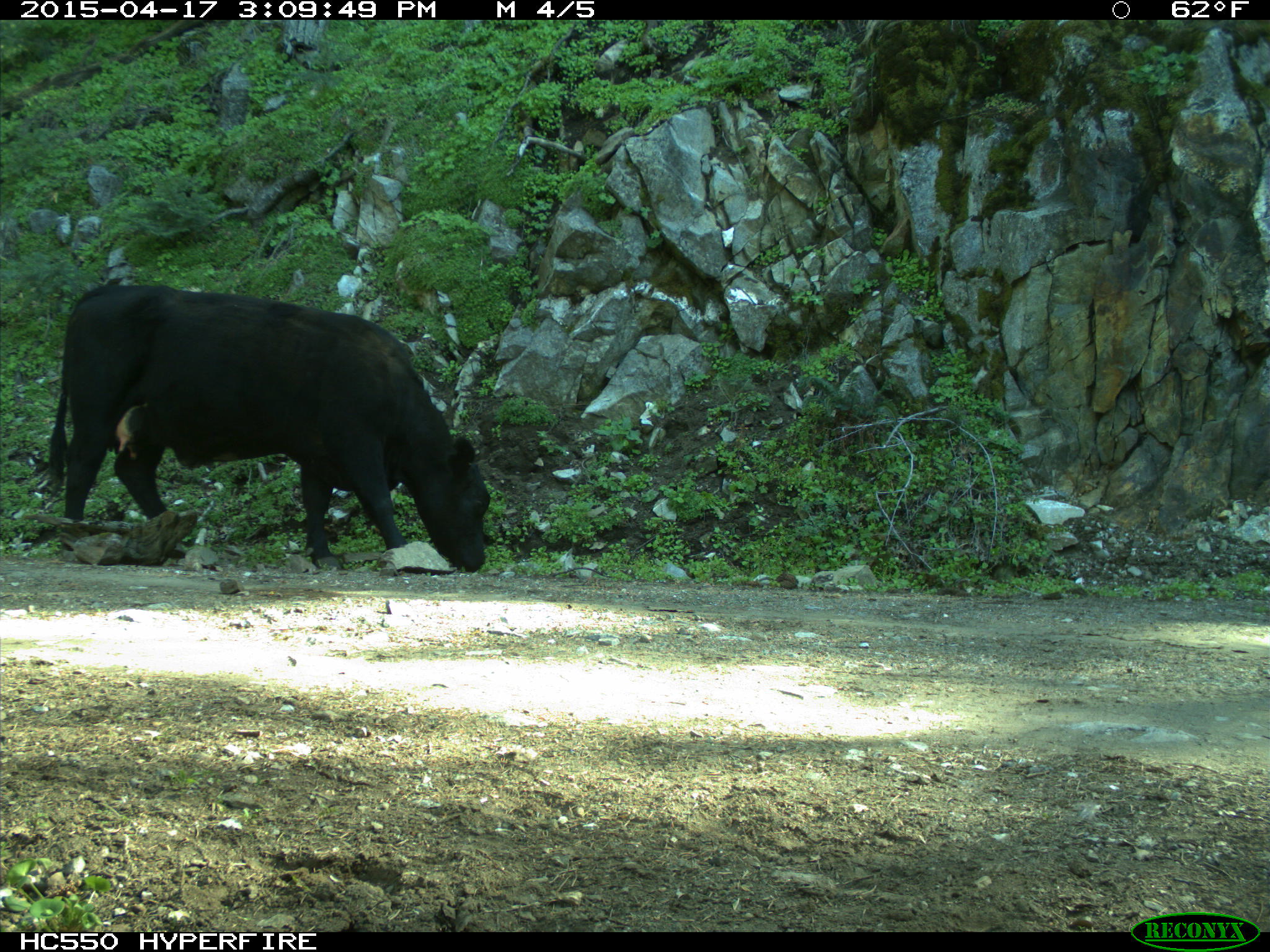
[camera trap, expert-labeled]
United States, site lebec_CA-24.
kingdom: Animalia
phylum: Chordata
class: Mammalia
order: Artiodactyla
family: Bovidae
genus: Bos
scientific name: Bos taurus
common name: domestic cow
Bos taurus (domestic cow).